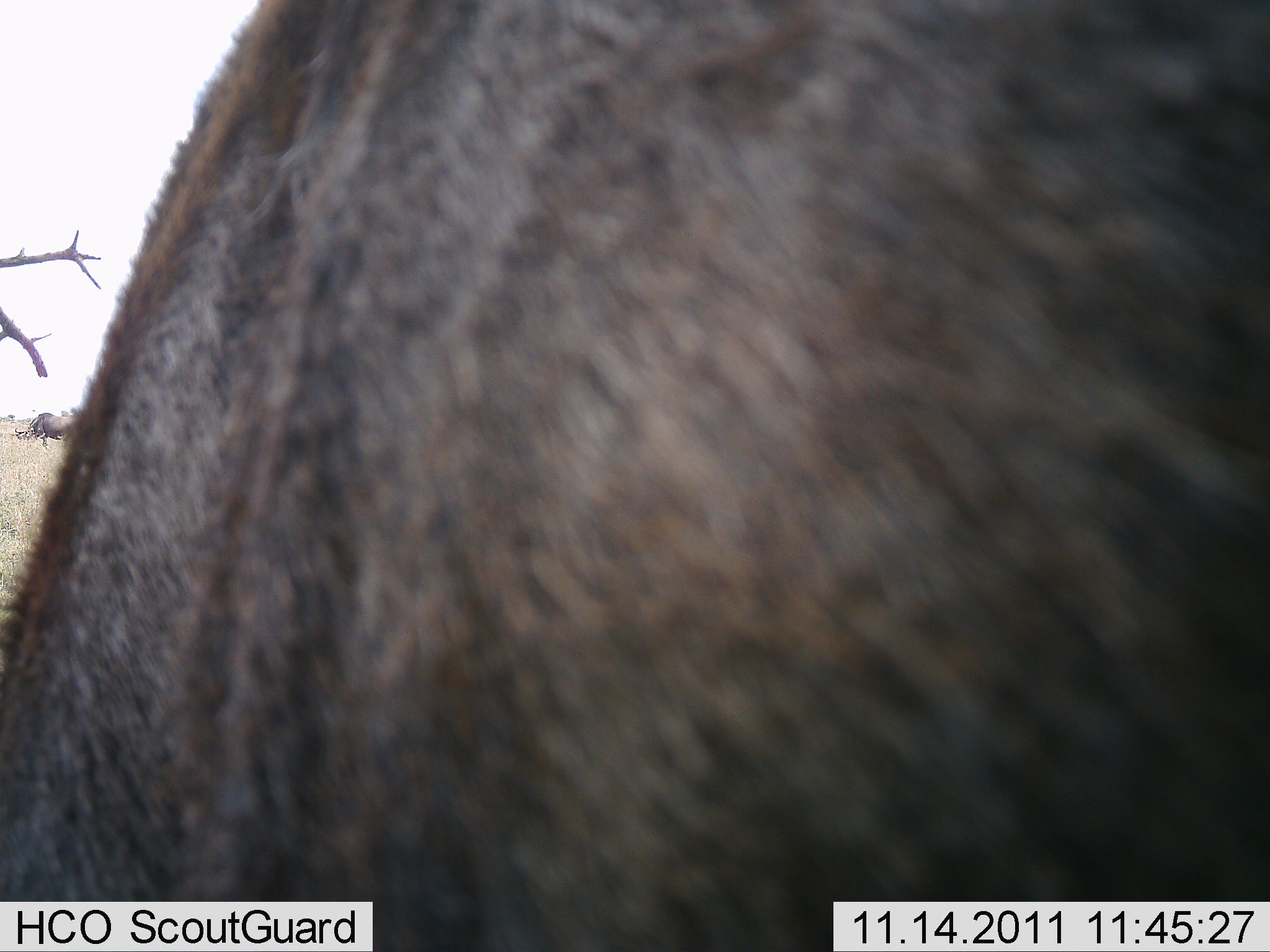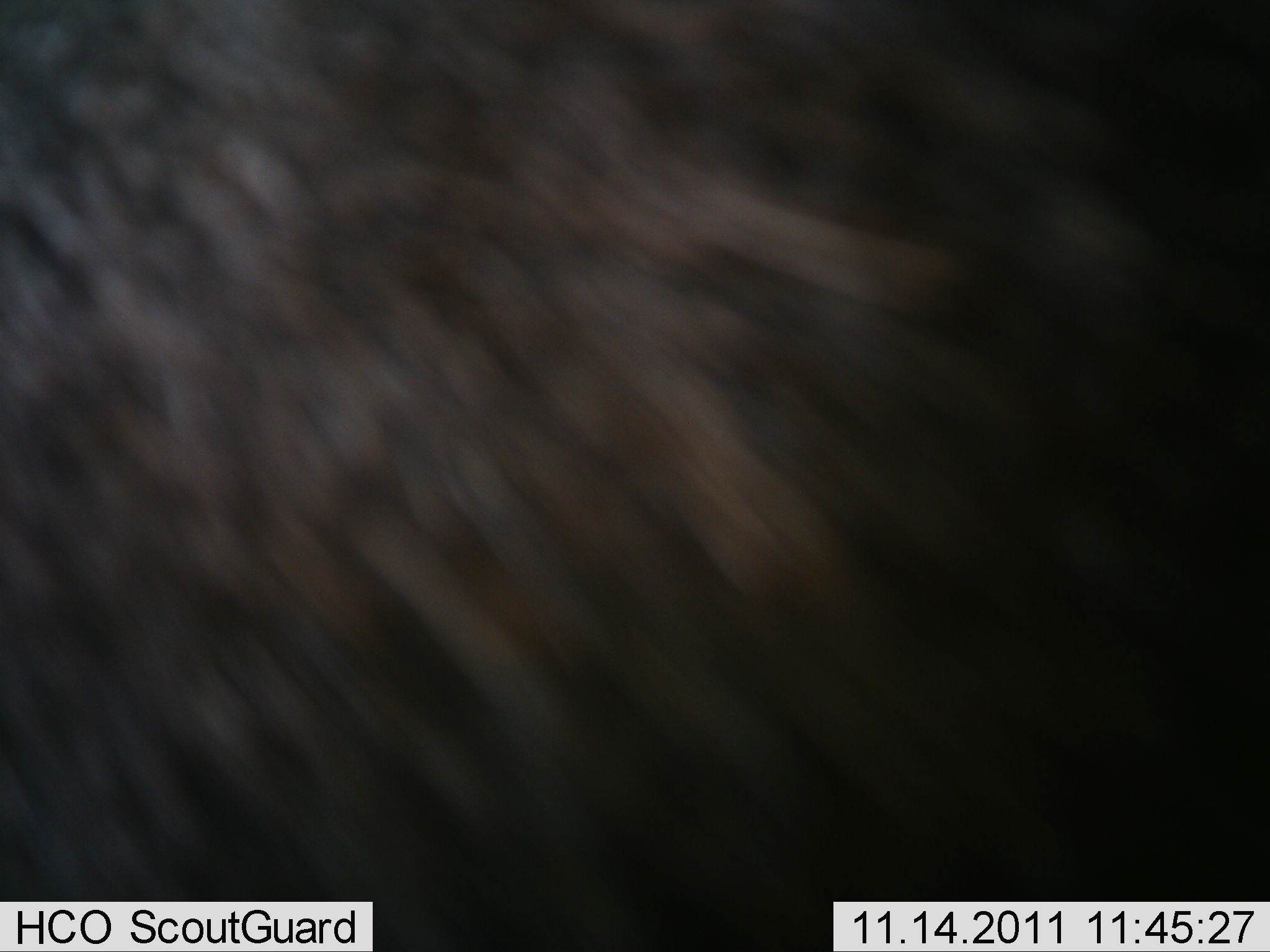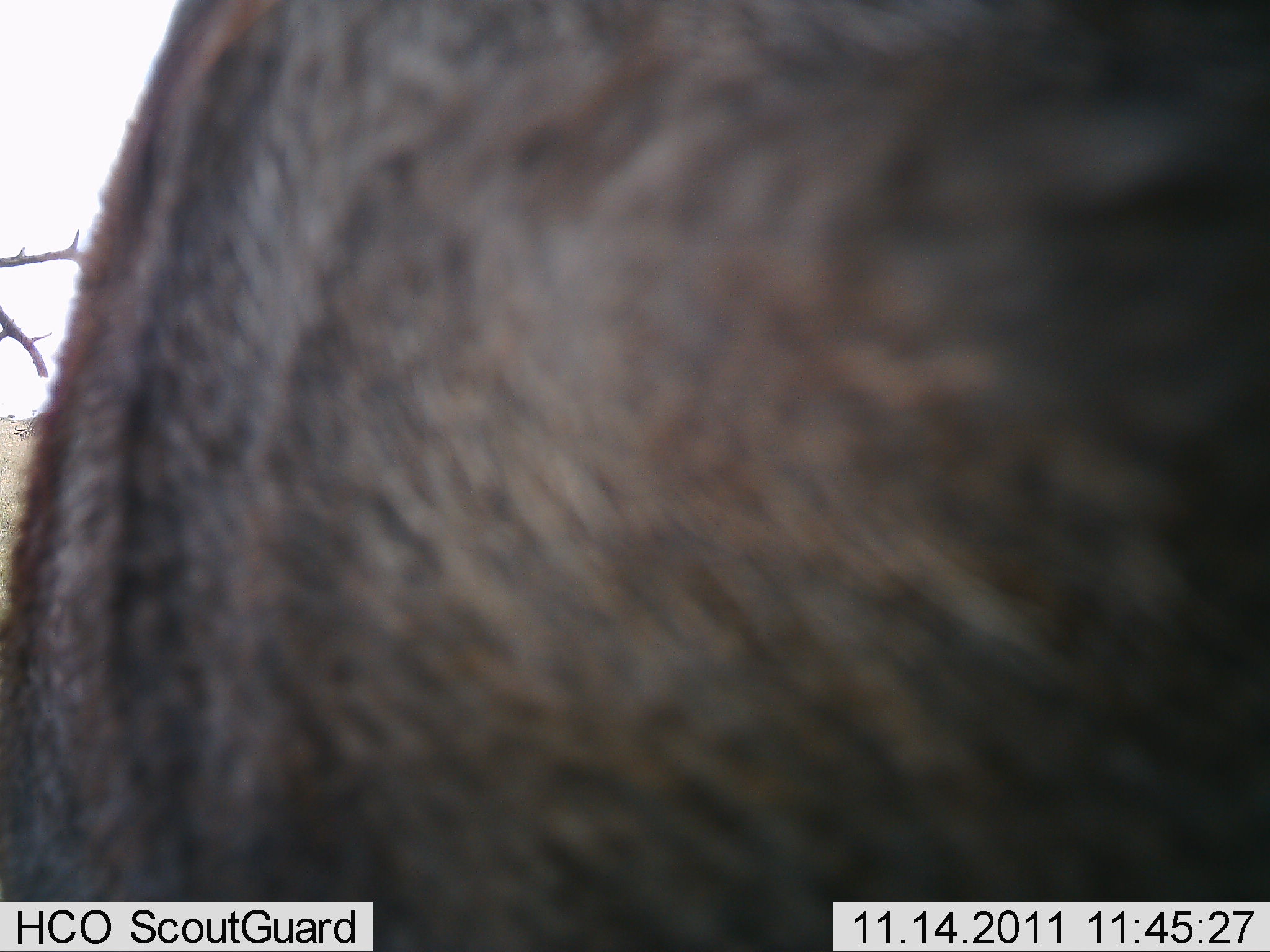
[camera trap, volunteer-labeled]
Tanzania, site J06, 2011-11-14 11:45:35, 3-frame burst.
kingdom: Animalia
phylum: Chordata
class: Mammalia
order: Artiodactyla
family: Bovidae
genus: Connochaetes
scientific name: Connochaetes taurinus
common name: blue wildebeest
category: wildebeest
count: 1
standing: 67%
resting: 0%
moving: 22%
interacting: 0%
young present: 0%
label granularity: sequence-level